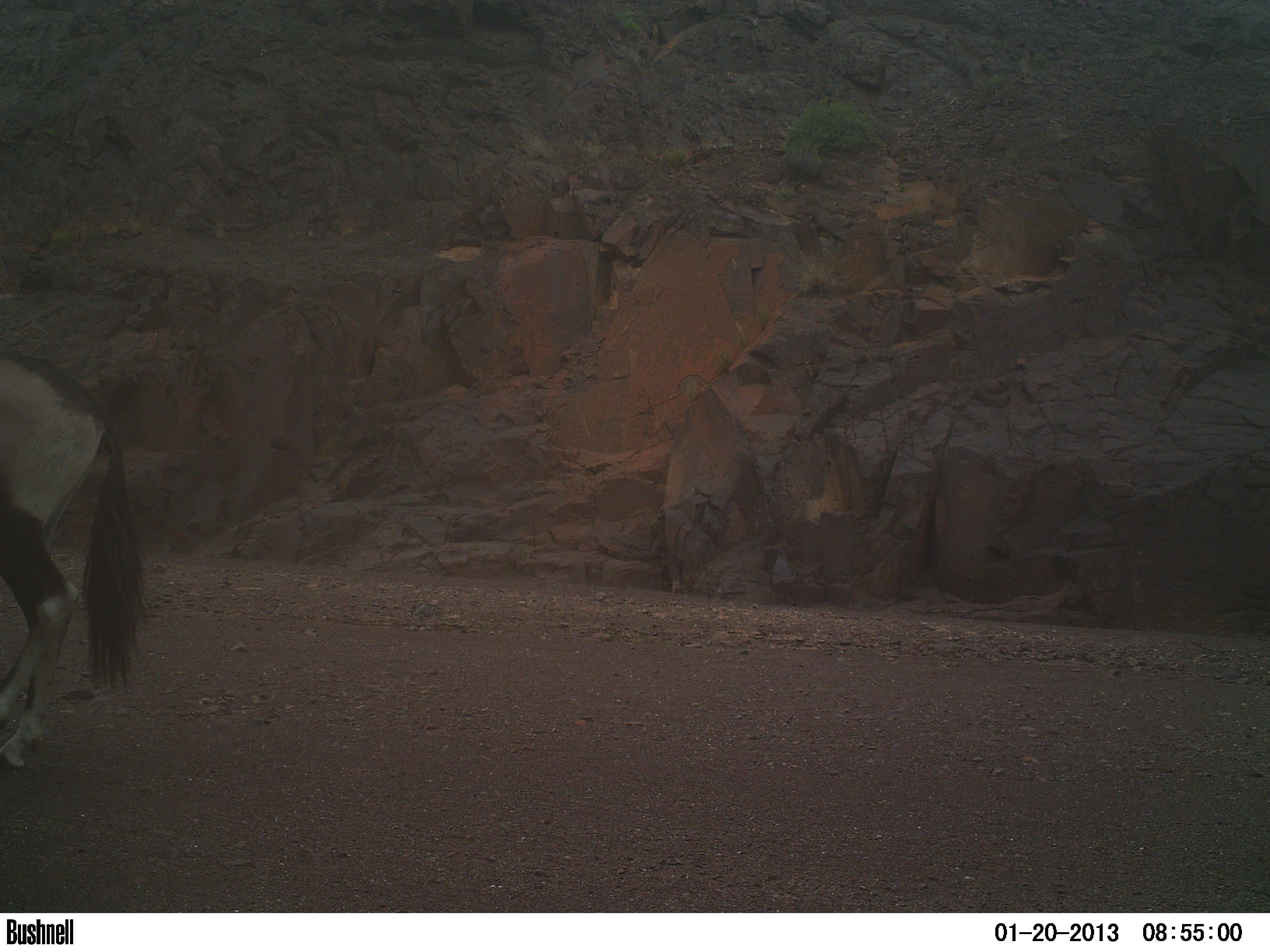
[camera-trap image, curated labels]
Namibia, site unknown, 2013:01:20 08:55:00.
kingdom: Animalia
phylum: Chordata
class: Mammalia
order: Artiodactyla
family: Bovidae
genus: Oryx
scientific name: Oryx gazella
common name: gemsbok